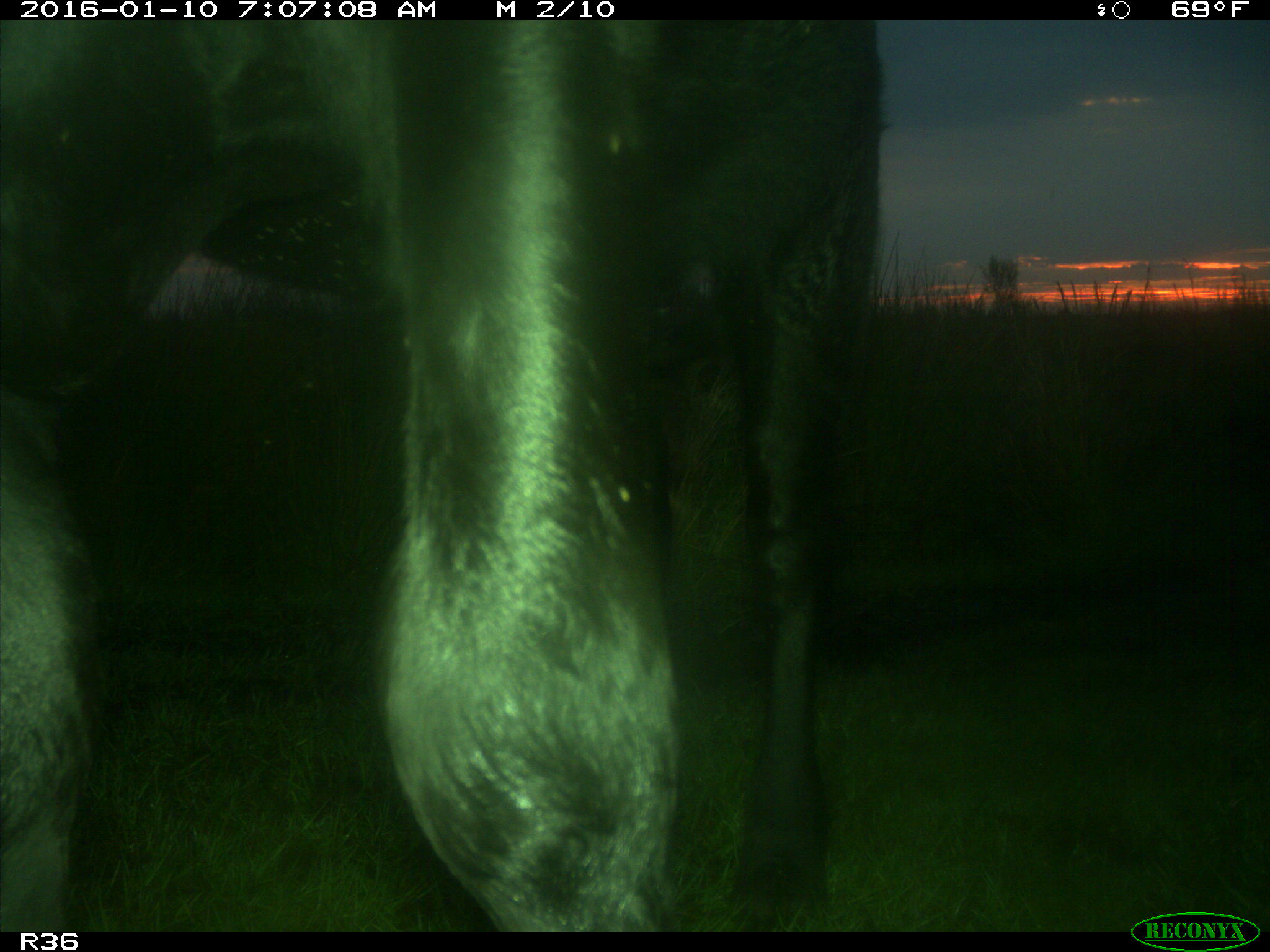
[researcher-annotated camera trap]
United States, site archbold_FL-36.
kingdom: Animalia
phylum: Chordata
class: Mammalia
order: Artiodactyla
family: Bovidae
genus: Bos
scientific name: Bos taurus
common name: domestic cow